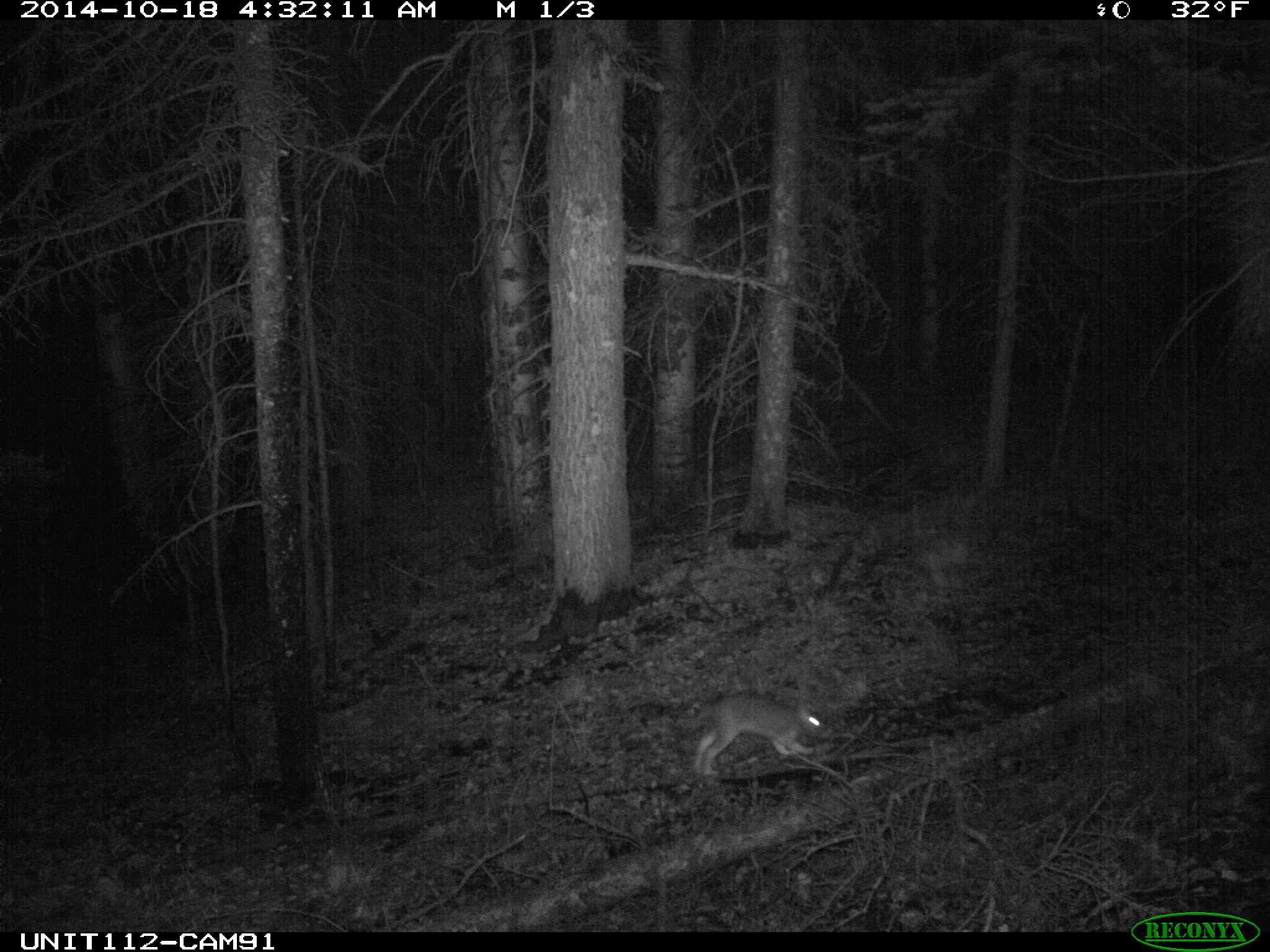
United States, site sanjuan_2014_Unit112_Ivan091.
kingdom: Animalia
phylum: Chordata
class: Mammalia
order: Lagomorpha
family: Leporidae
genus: Lepus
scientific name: Lepus americanus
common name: snowshoe hare